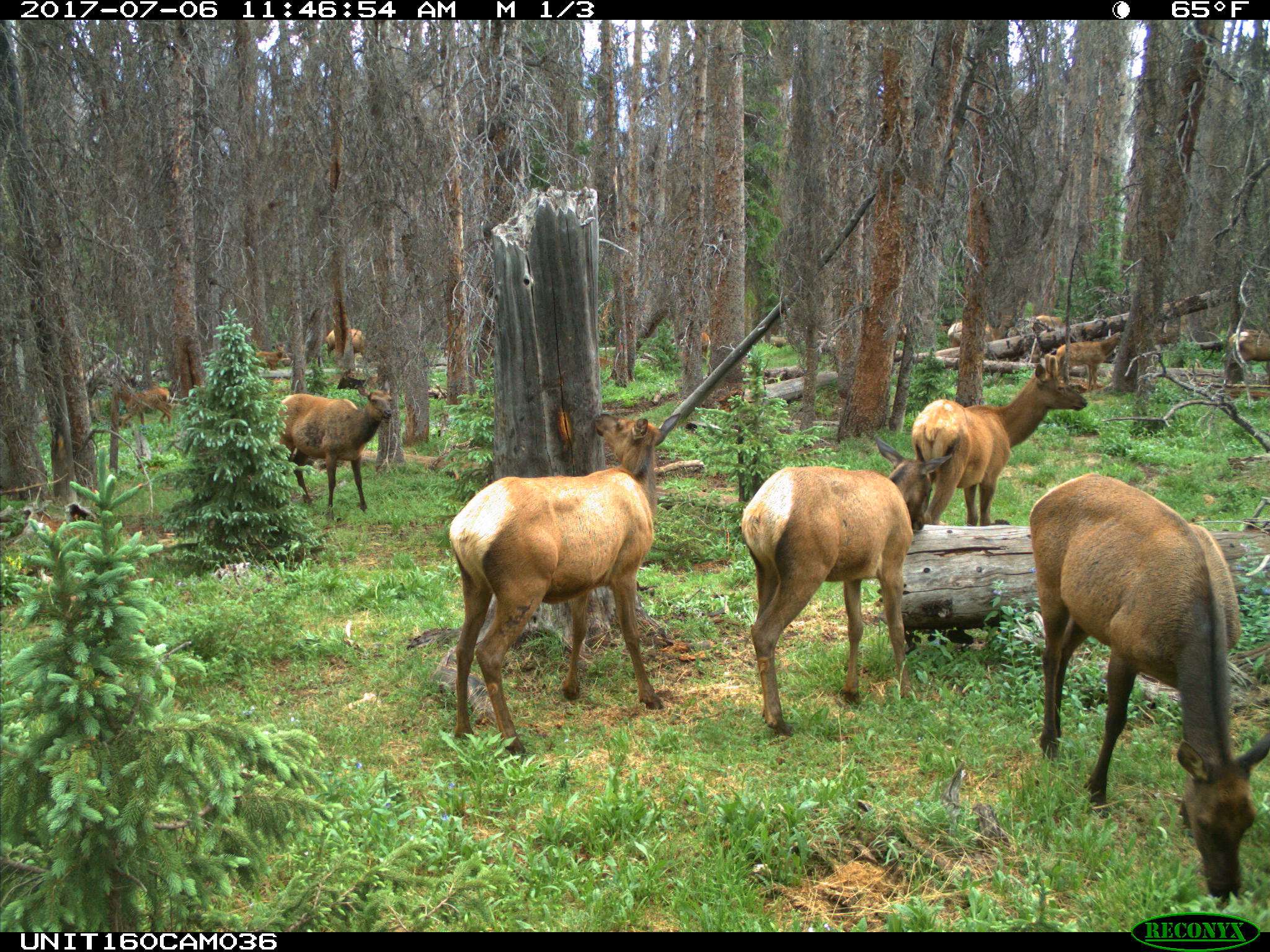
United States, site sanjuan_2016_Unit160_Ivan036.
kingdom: Animalia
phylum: Chordata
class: Mammalia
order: Artiodactyla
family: Cervidae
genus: Cervus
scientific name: Cervus elaphus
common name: red deer